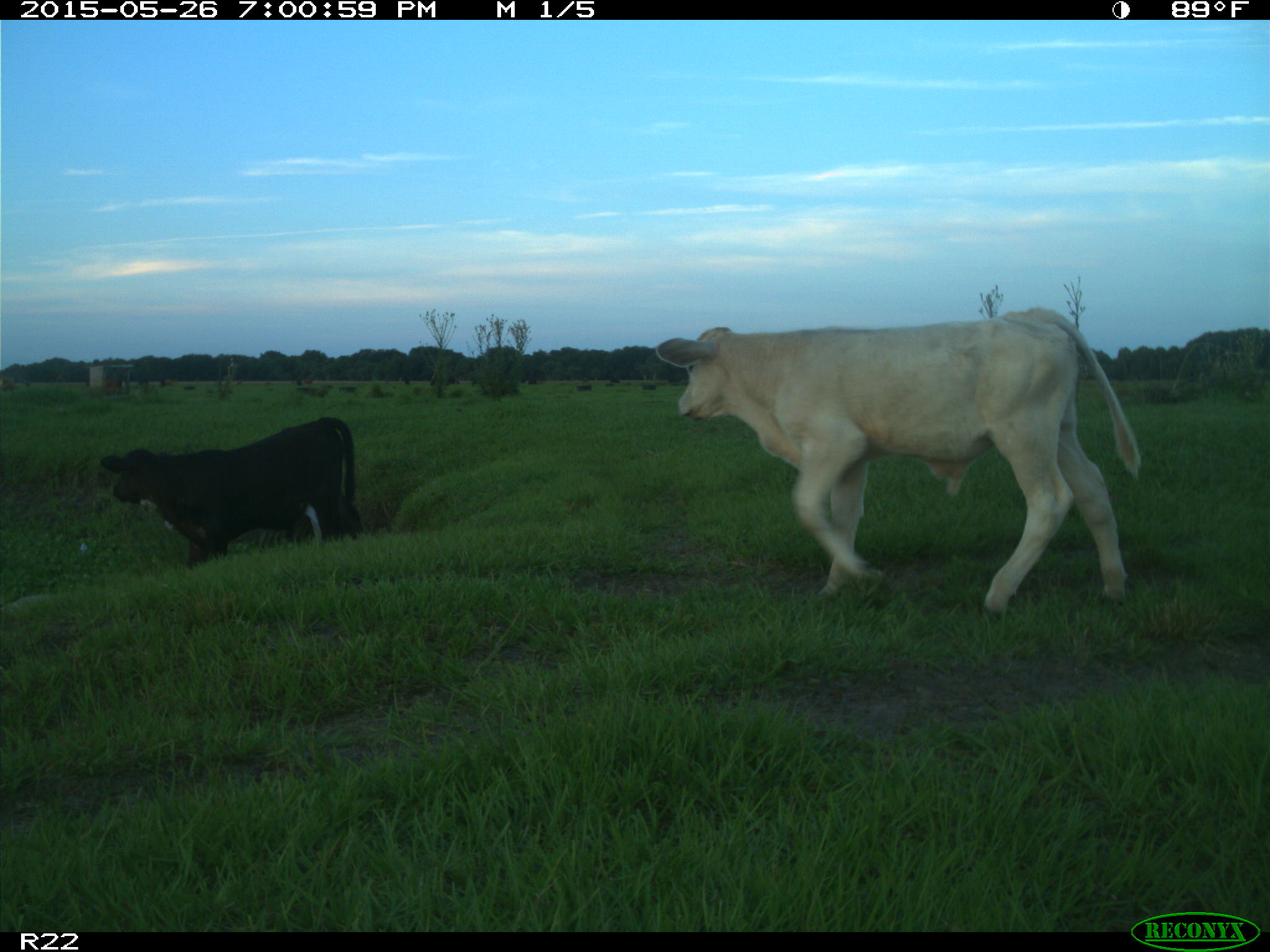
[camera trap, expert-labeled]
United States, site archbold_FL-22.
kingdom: Animalia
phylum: Chordata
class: Mammalia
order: Artiodactyla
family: Bovidae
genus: Bos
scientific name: Bos taurus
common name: domestic cow